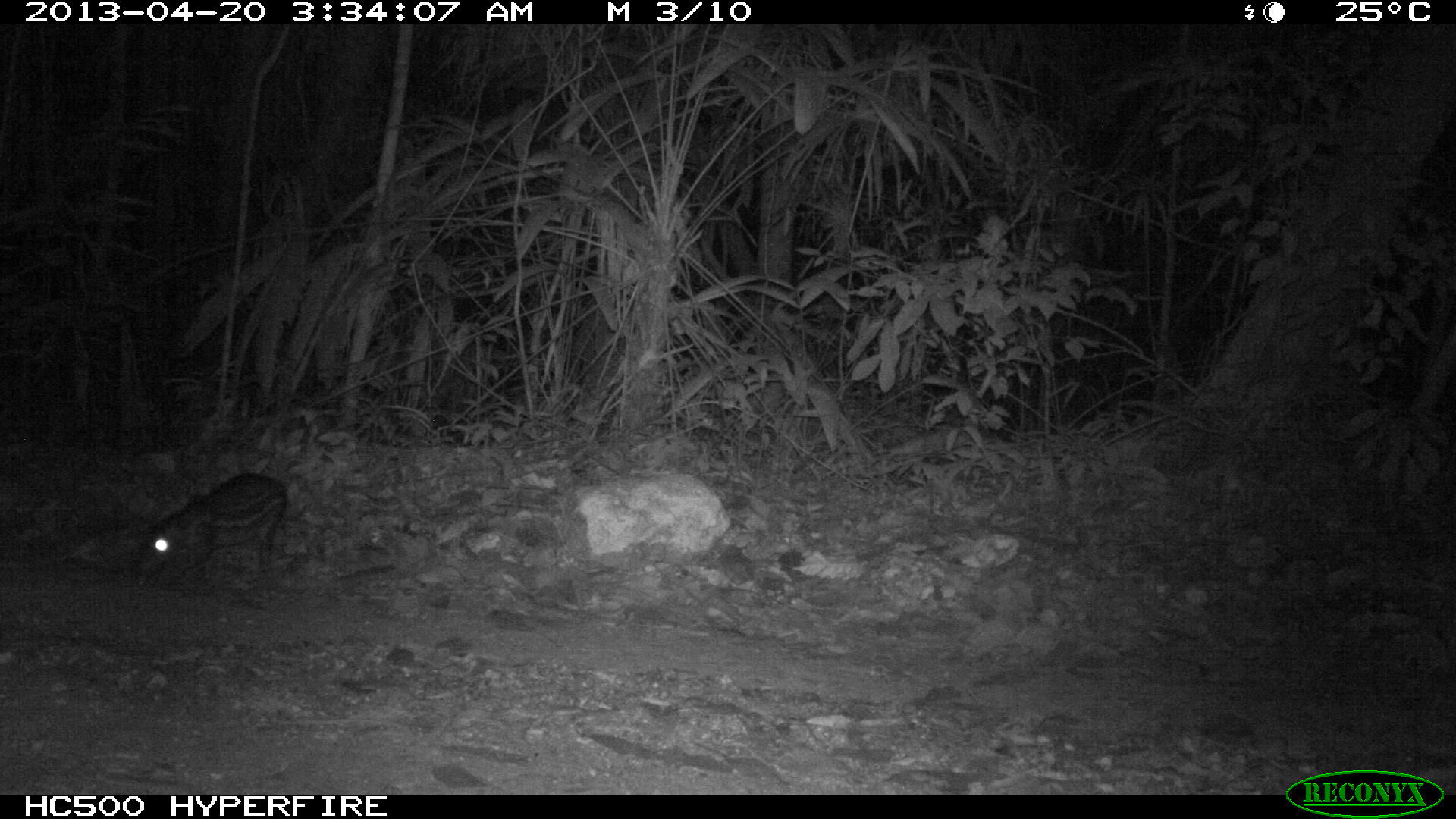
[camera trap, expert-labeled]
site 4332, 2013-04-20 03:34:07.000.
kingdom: Animalia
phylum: Chordata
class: Mammalia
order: Rodentia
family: Cuniculidae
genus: Cuniculus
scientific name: Cuniculus paca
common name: lowland paca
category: agouti paca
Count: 1.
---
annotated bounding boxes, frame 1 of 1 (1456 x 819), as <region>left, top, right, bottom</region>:
agouti paca: <region>133, 471, 287, 580</region>